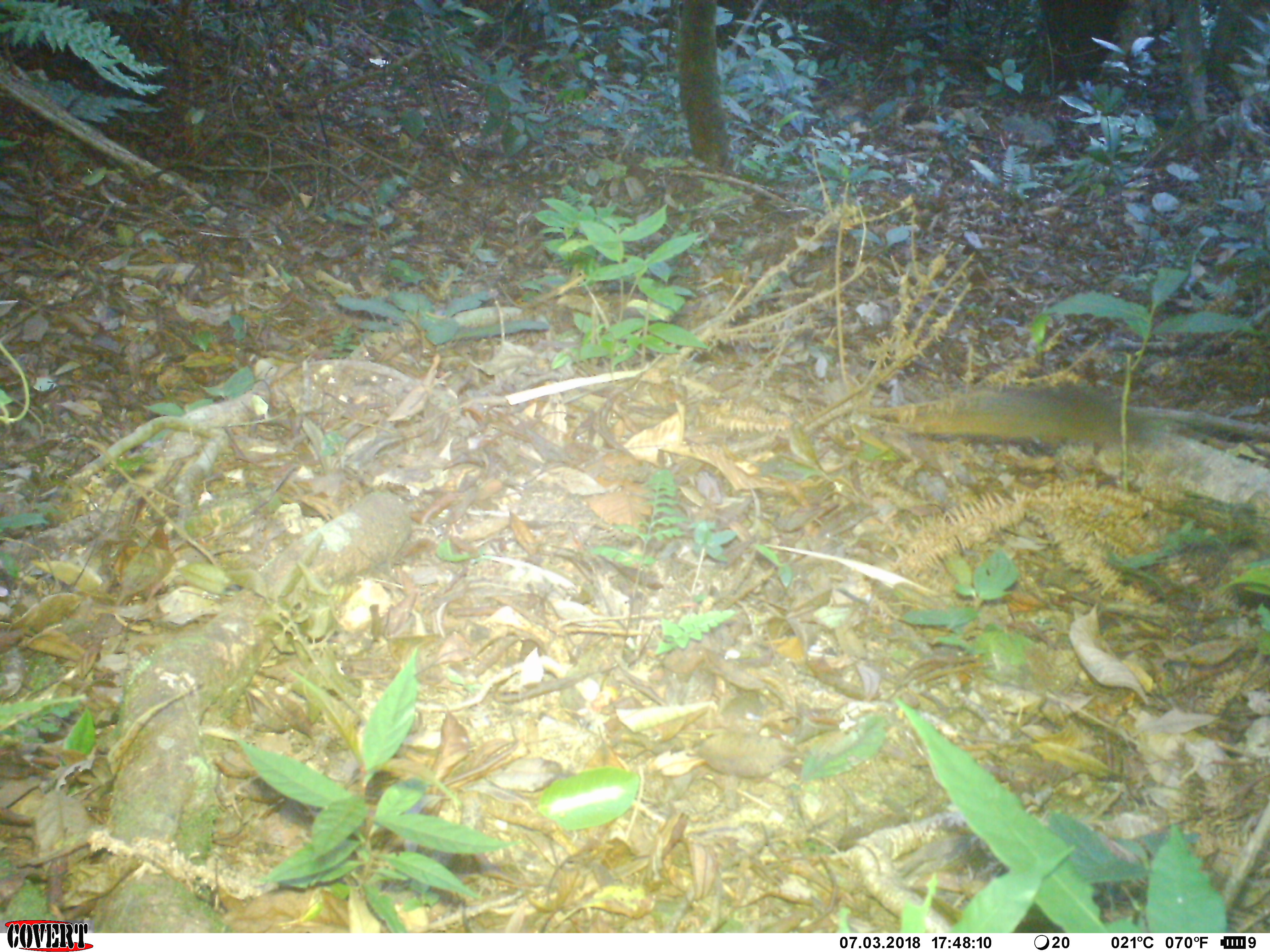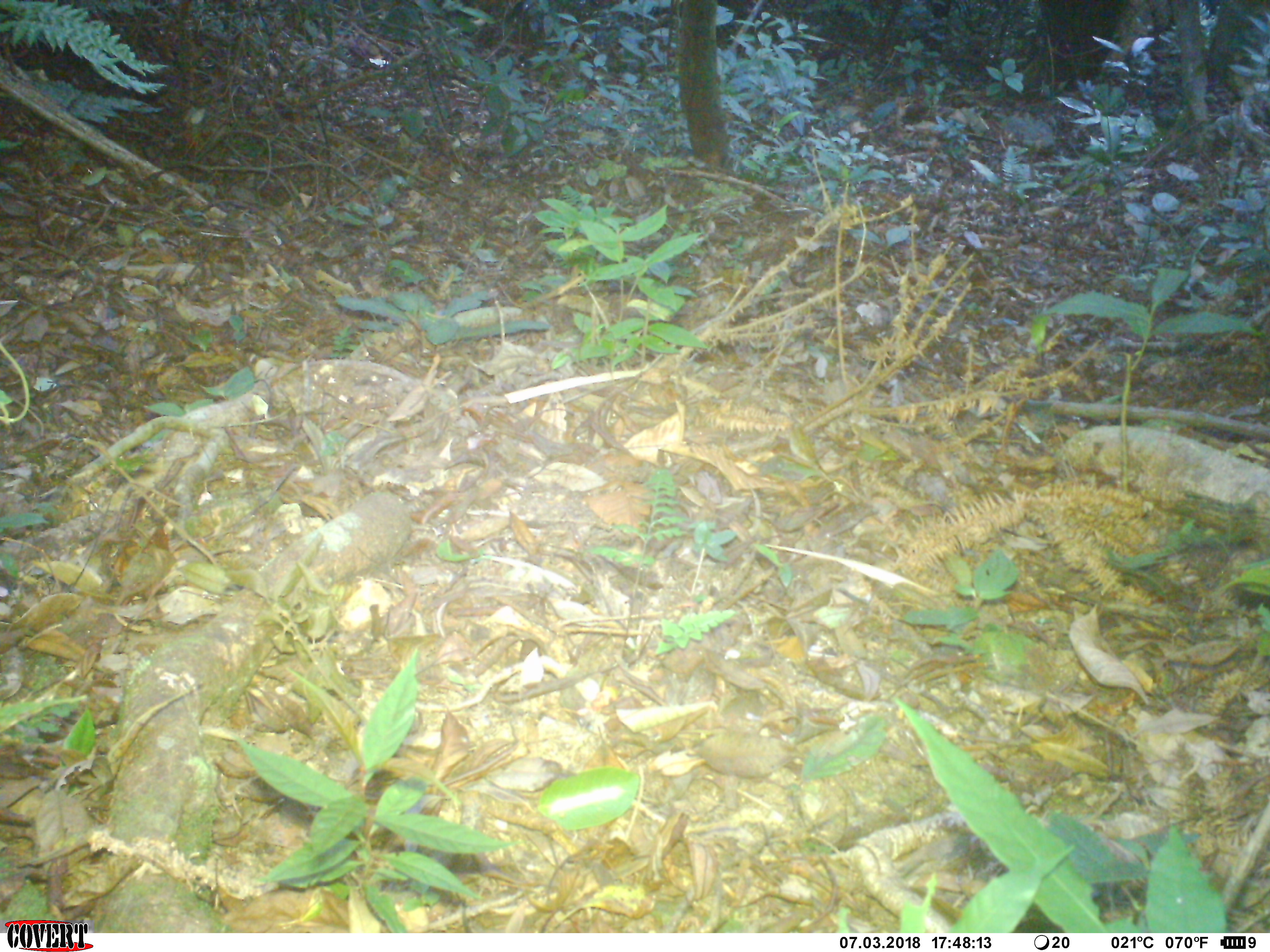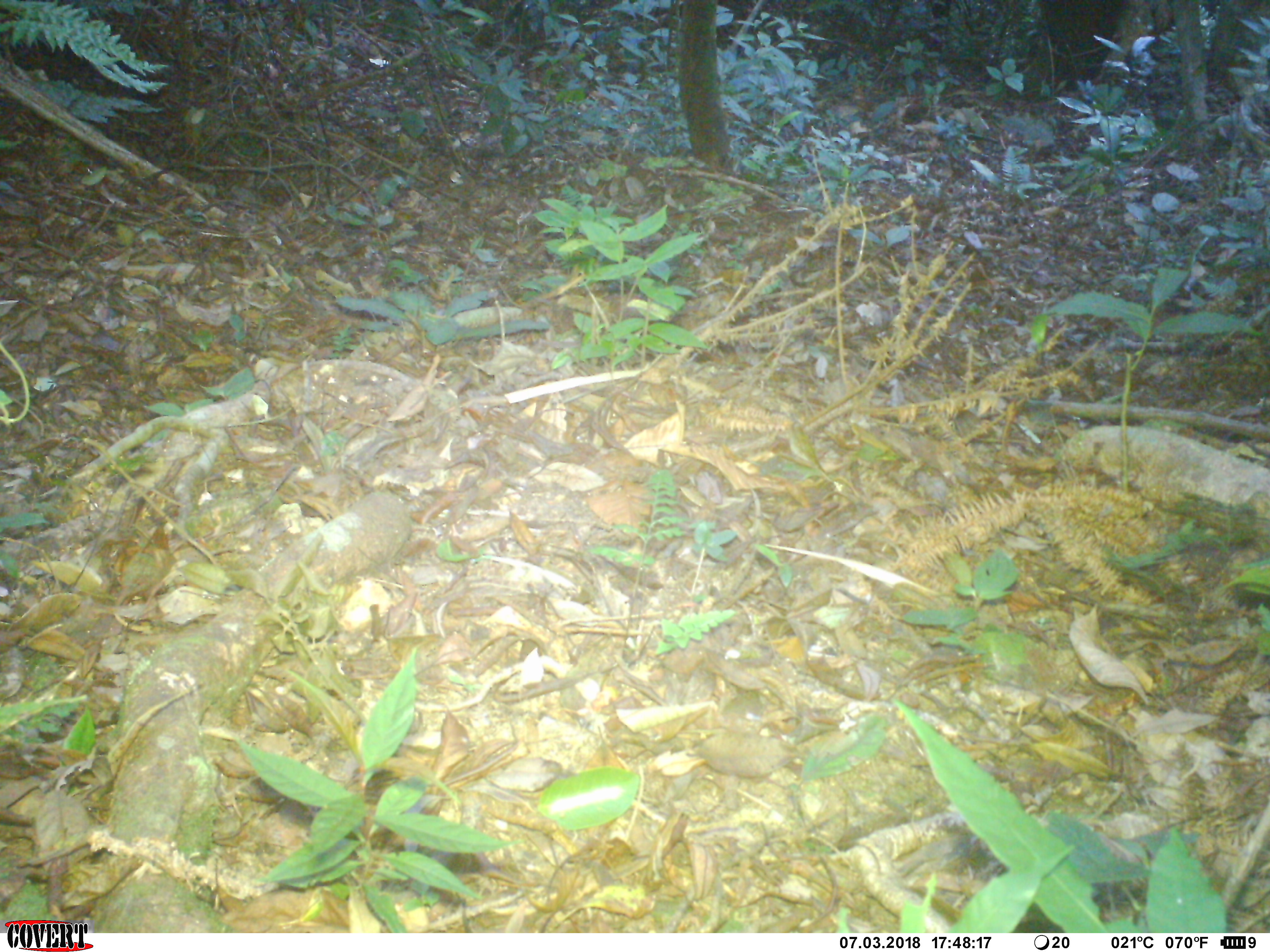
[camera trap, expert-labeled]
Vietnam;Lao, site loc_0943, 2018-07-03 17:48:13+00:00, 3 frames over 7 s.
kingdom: Animalia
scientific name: Animalia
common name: animal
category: unidentified animal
Unidentified animal (animal) (Animalia). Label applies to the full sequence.